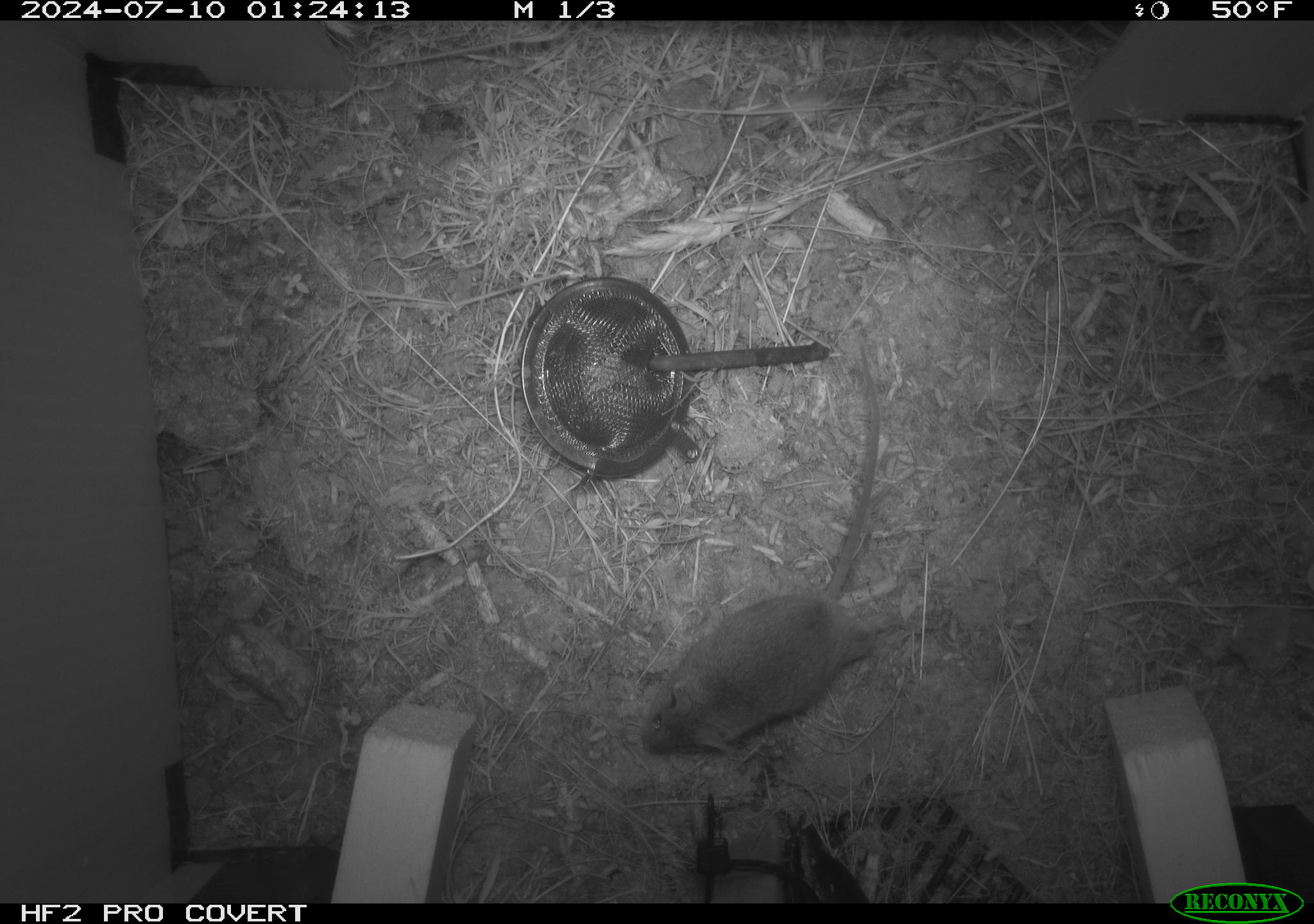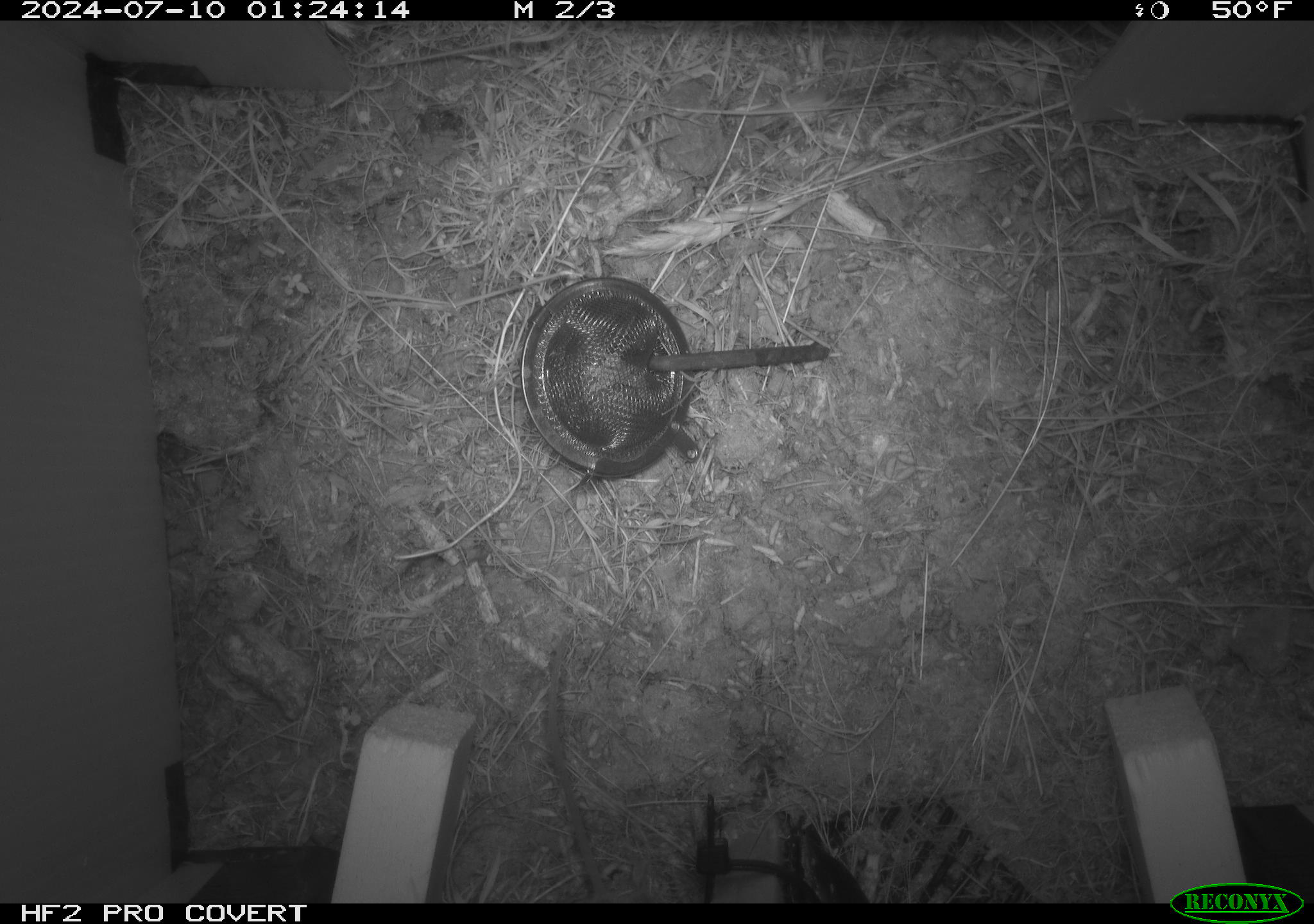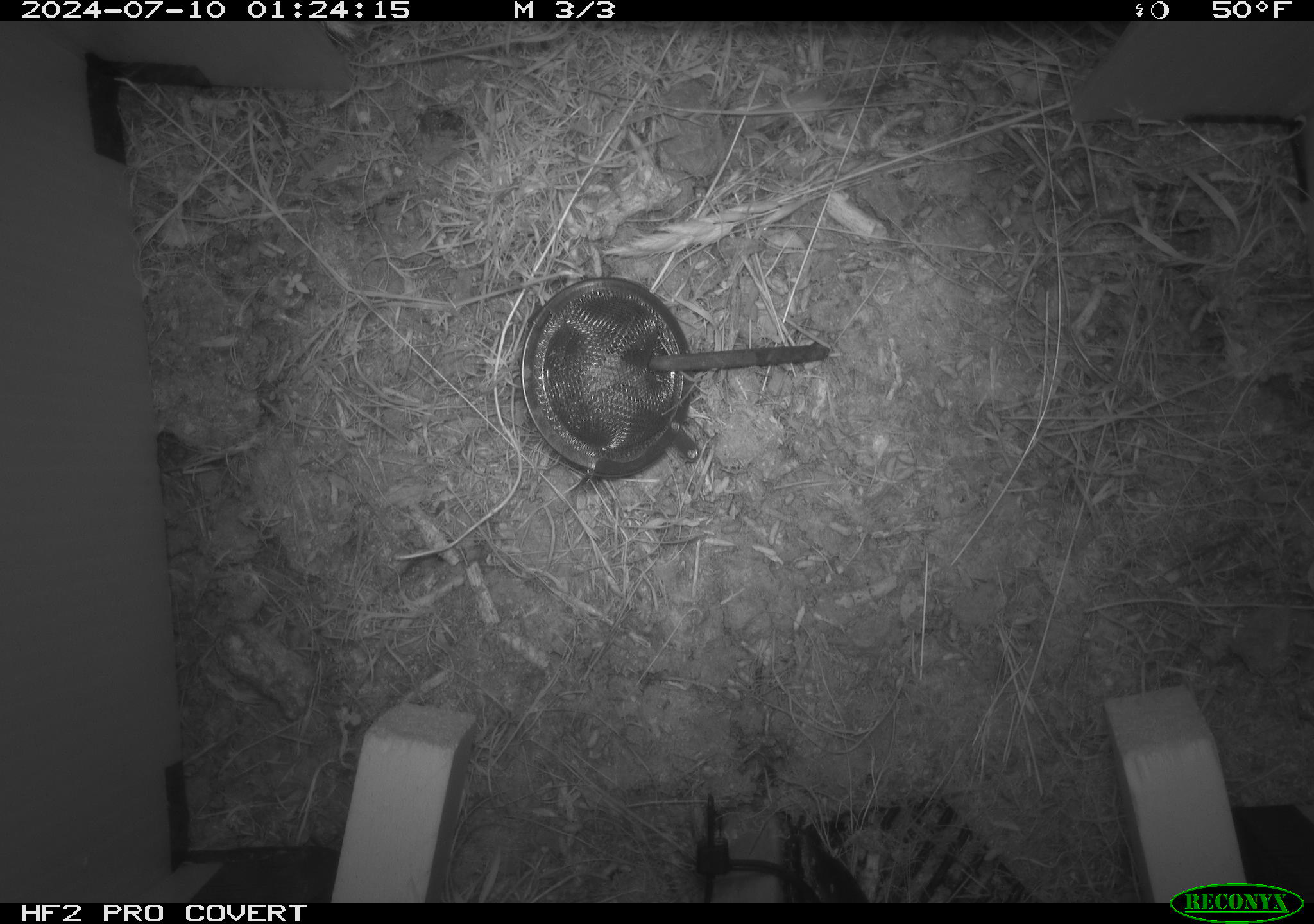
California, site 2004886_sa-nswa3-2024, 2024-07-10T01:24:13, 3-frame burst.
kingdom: Animalia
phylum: Chordata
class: Mammalia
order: Rodentia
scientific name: Rodentia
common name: rodent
Rodent (Rodentia).